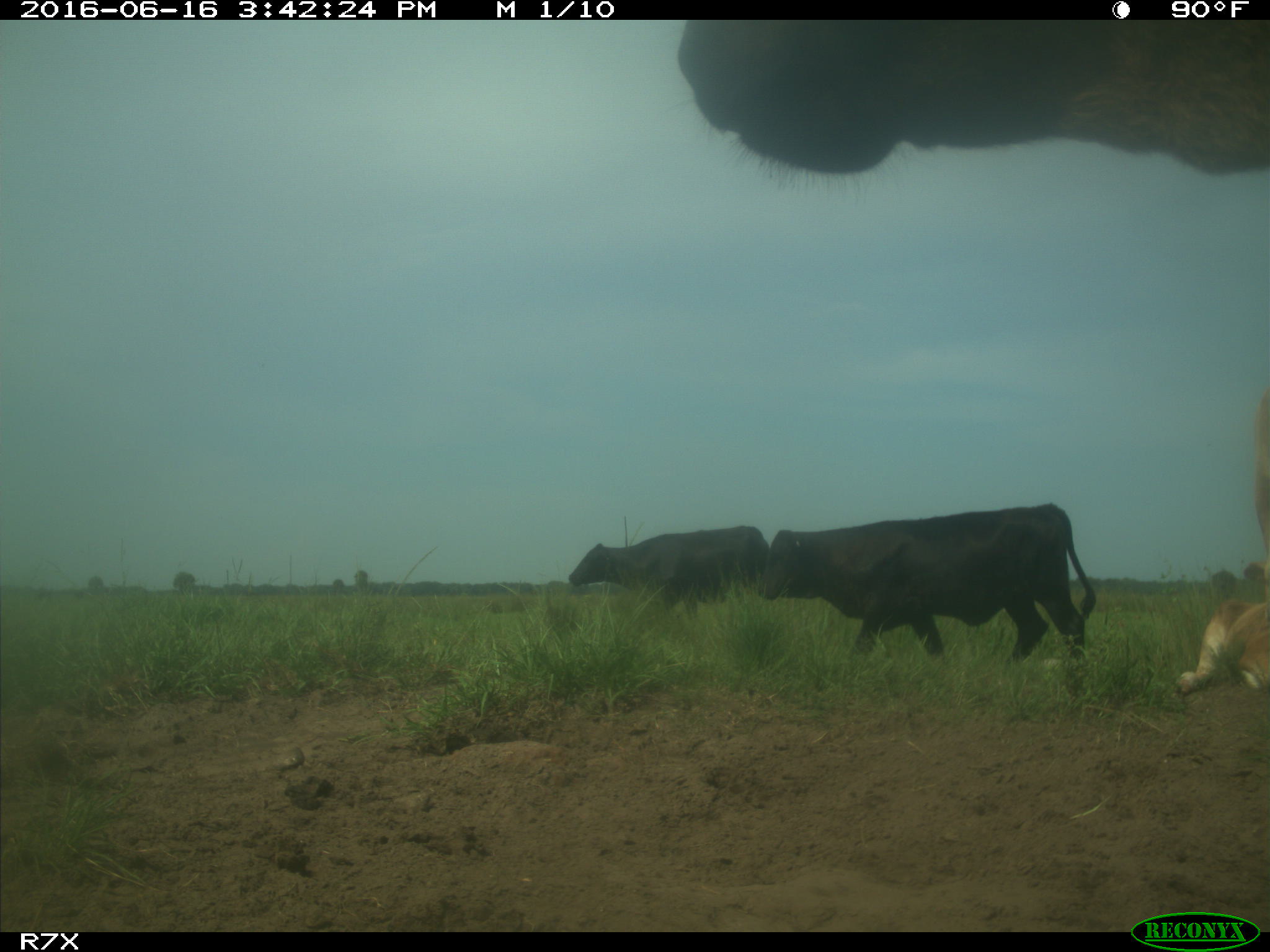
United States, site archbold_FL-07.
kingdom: Animalia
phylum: Chordata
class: Mammalia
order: Artiodactyla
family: Bovidae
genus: Bos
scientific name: Bos taurus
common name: domestic cow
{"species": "Bos taurus (domestic cow)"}